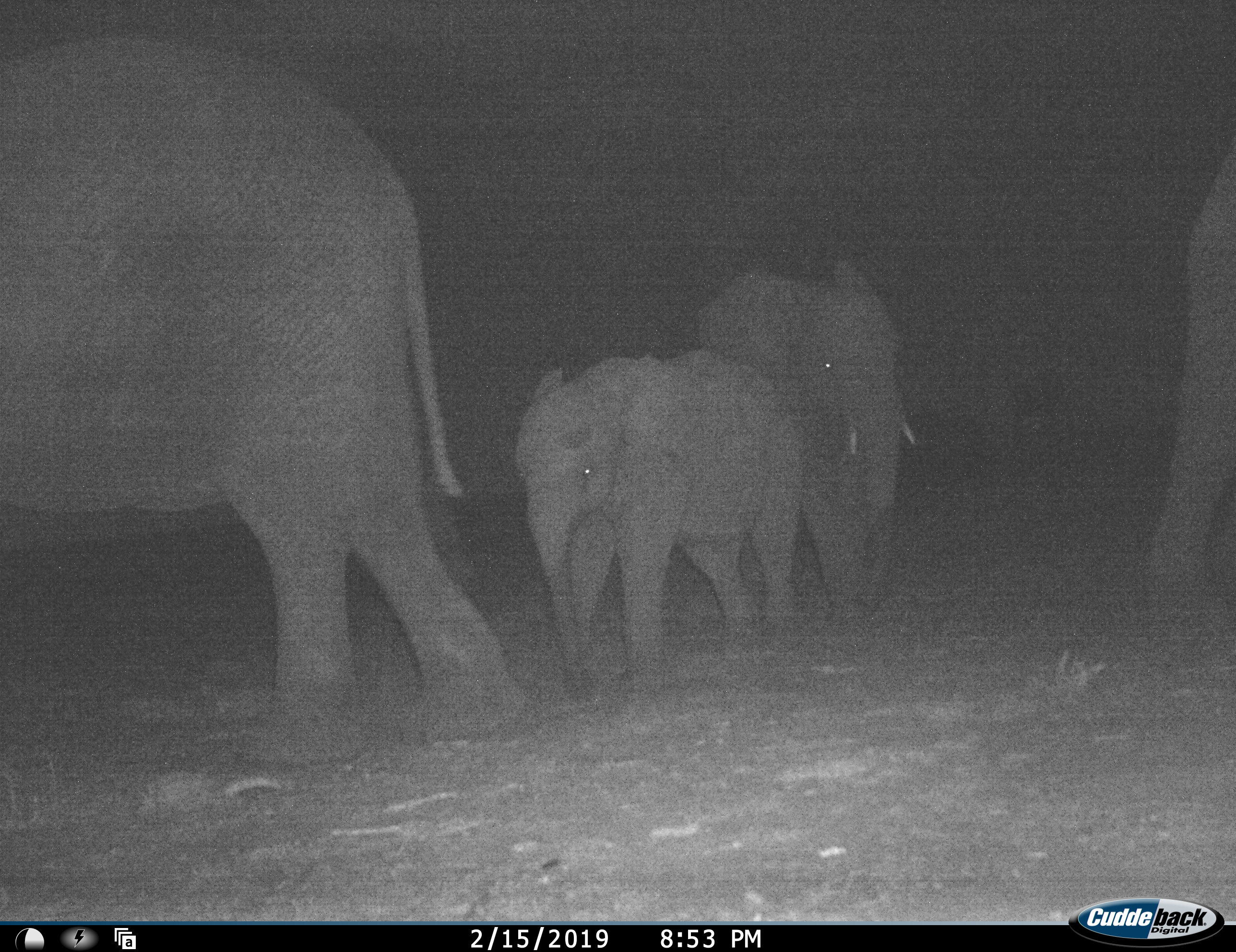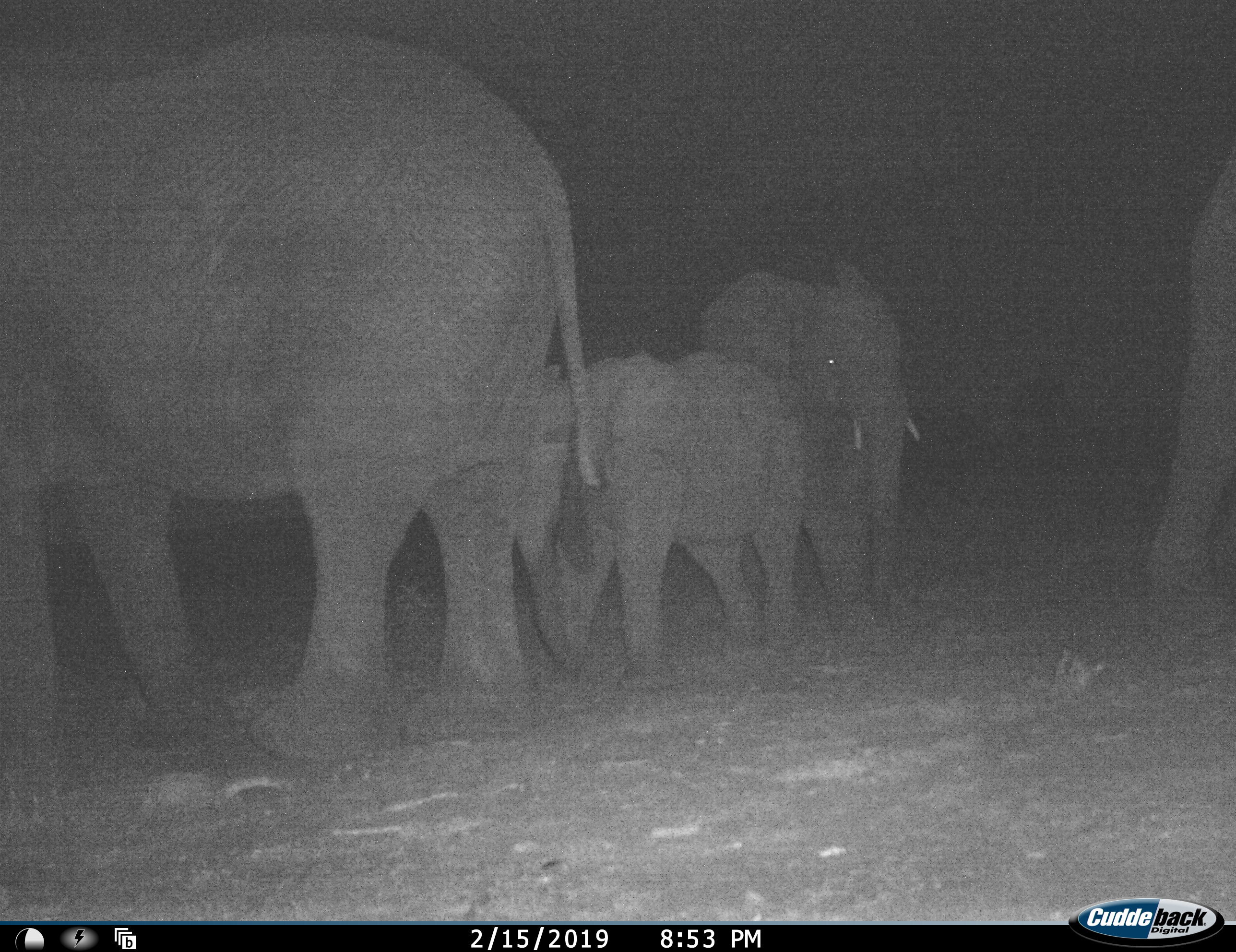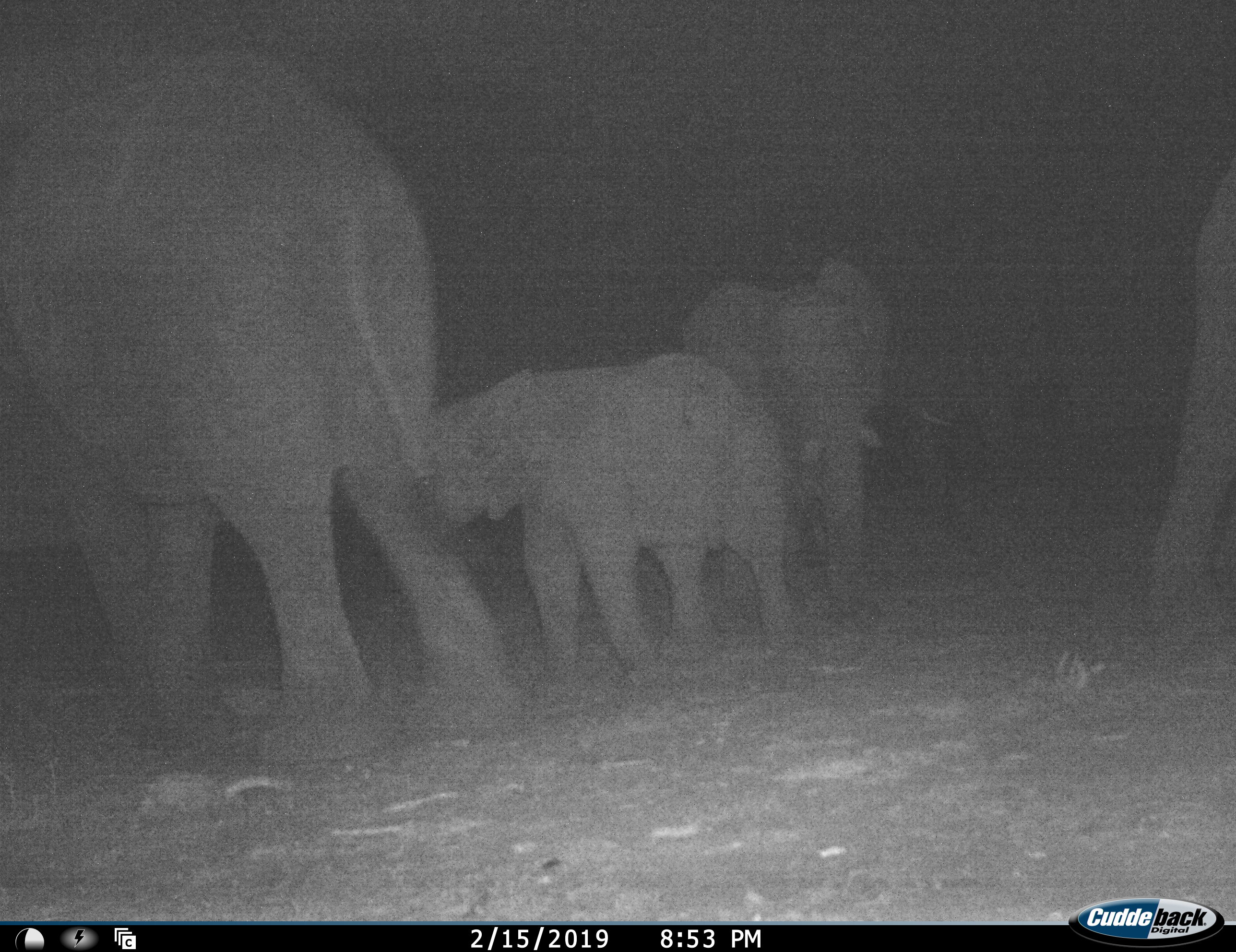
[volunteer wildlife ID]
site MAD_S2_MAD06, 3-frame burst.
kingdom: Animalia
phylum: Chordata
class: Mammalia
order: Proboscidea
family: Elephantidae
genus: Loxodonta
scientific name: Loxodonta africana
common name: african bush elephant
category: elephant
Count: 4.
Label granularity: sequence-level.